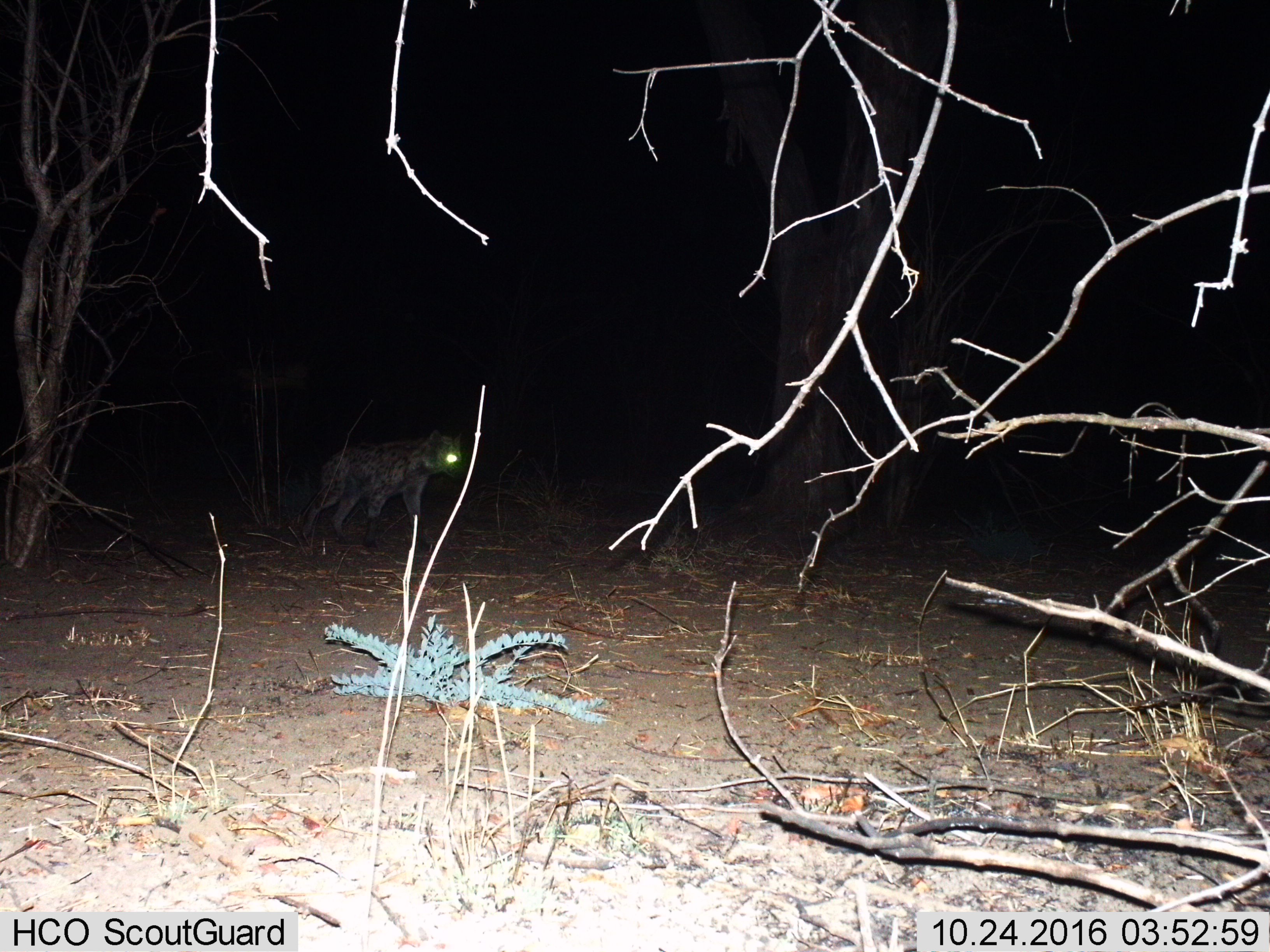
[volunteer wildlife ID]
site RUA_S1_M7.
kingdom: Animalia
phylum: Chordata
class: Mammalia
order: Carnivora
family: Hyaenidae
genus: Crocuta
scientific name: Crocuta crocuta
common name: spotted hyena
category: hyenaspotted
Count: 1.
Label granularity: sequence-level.